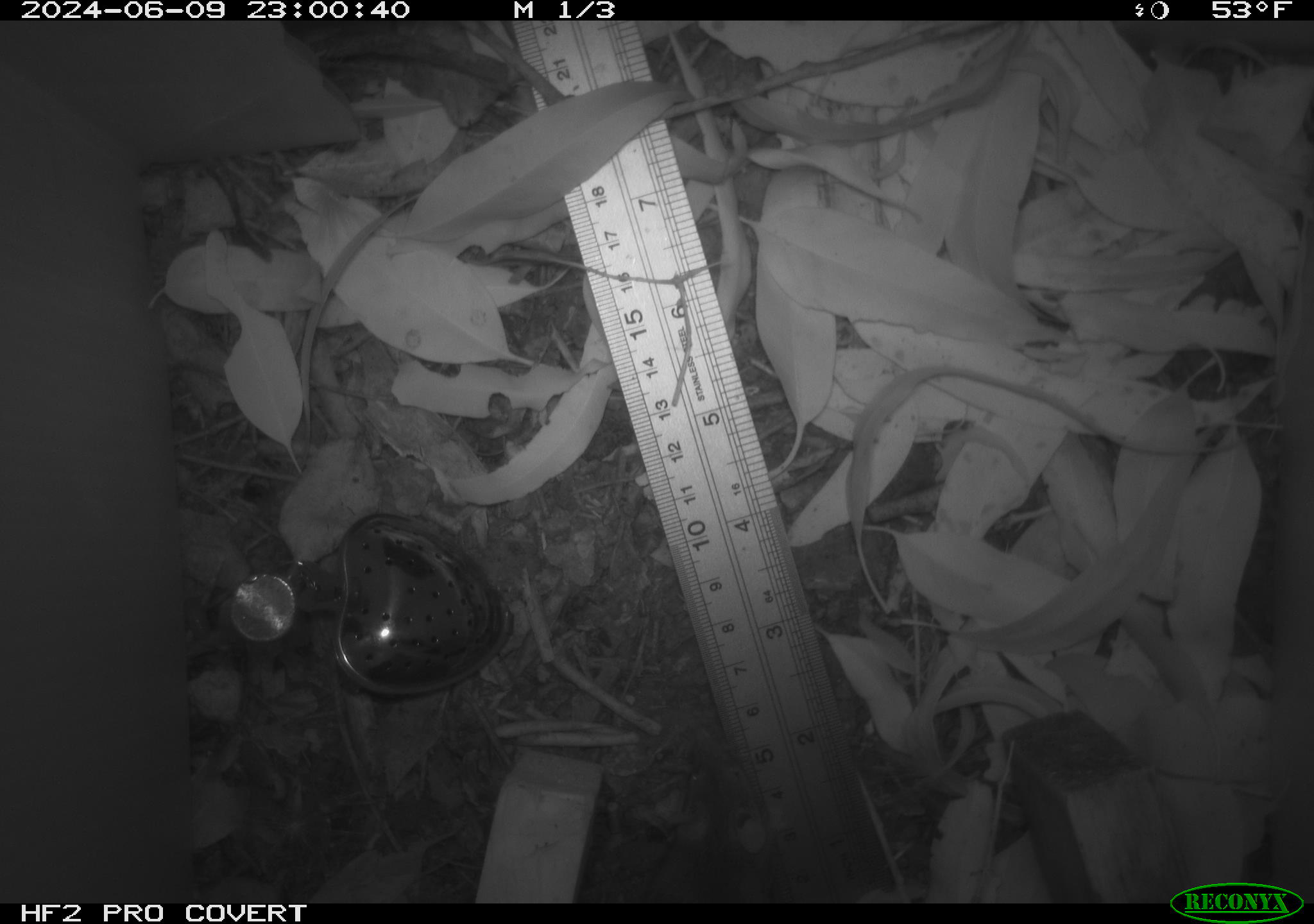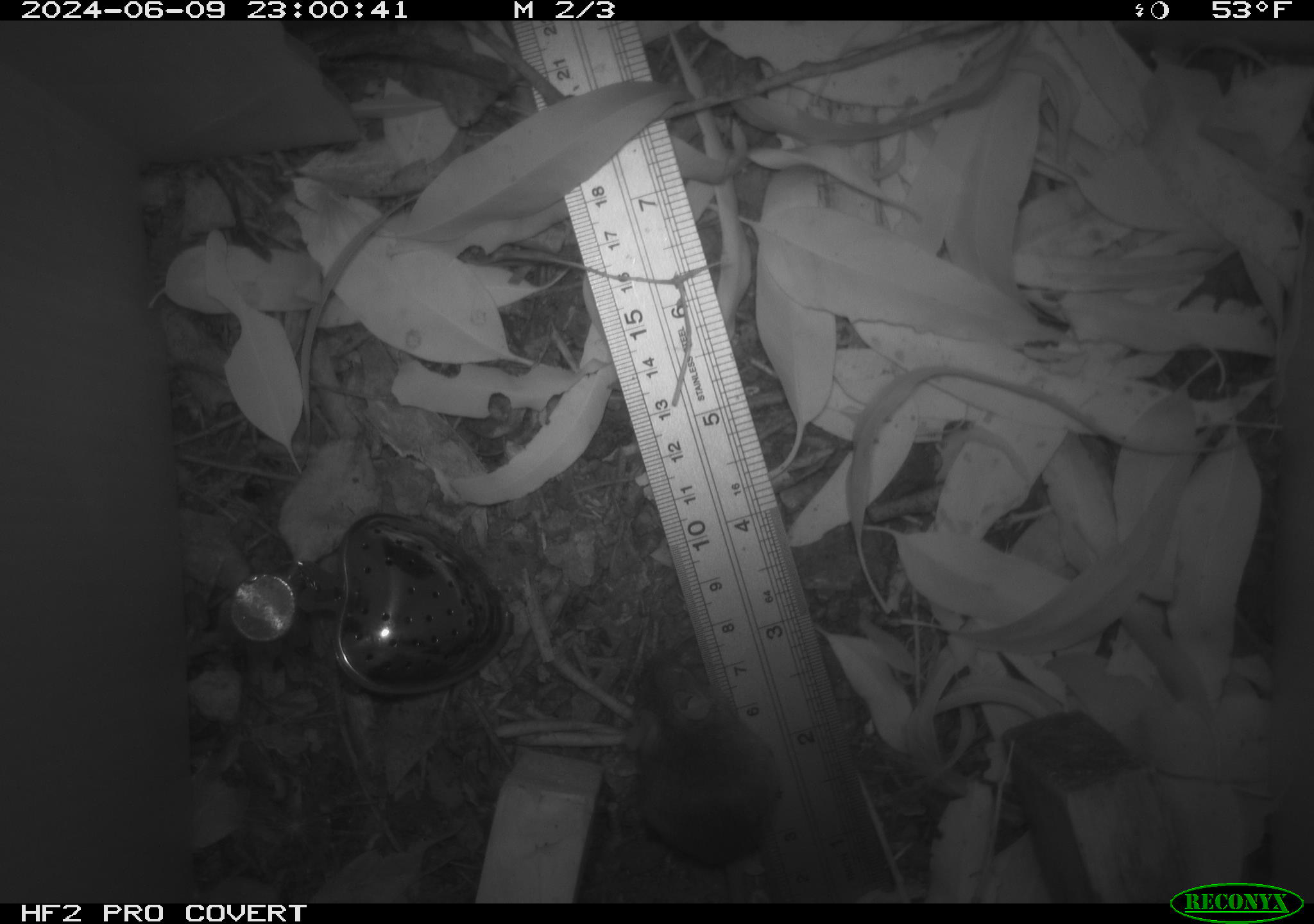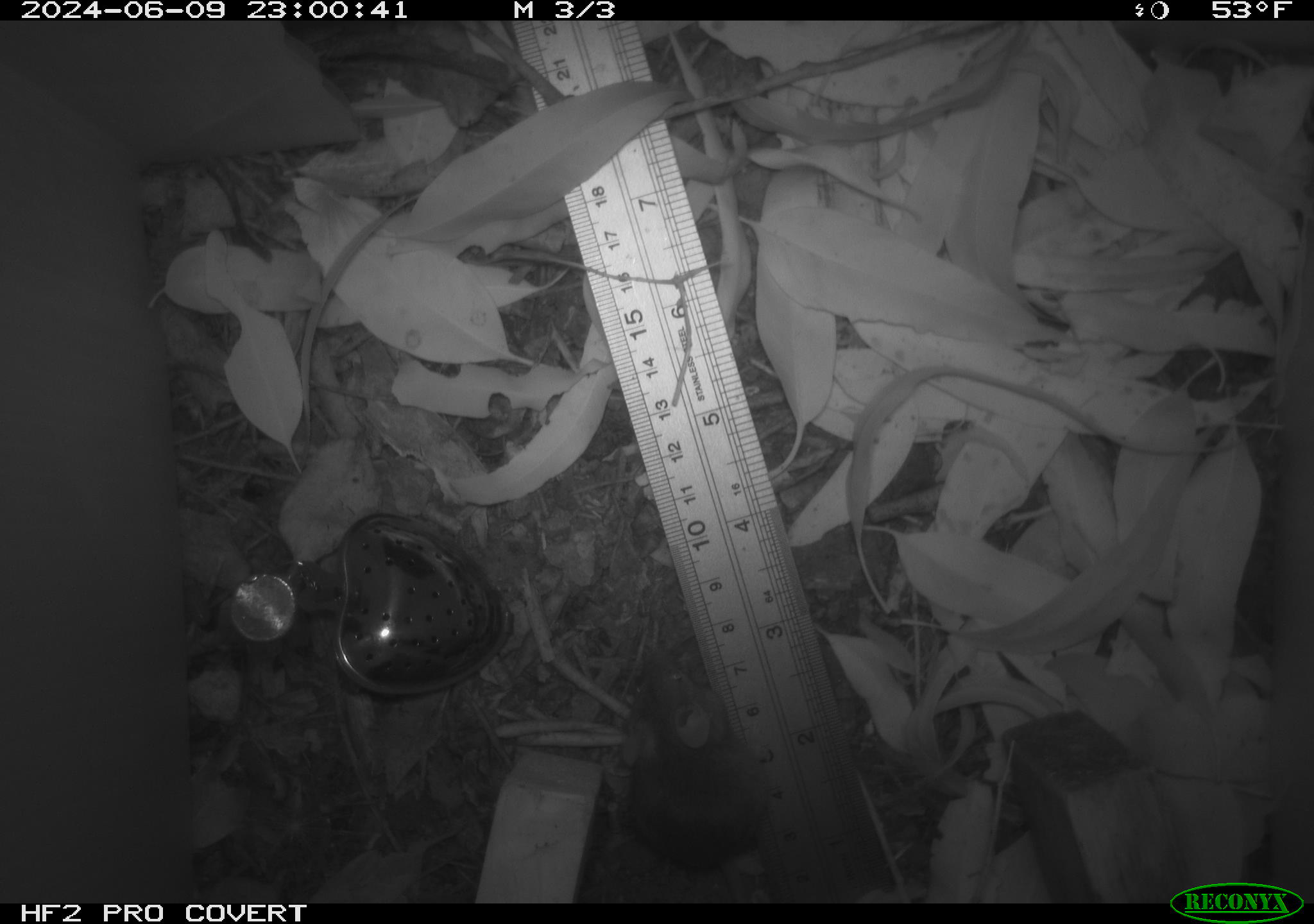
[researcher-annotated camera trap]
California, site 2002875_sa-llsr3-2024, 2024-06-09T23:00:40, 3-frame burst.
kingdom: Animalia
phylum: Chordata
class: Mammalia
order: Rodentia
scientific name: Rodentia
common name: mouse species